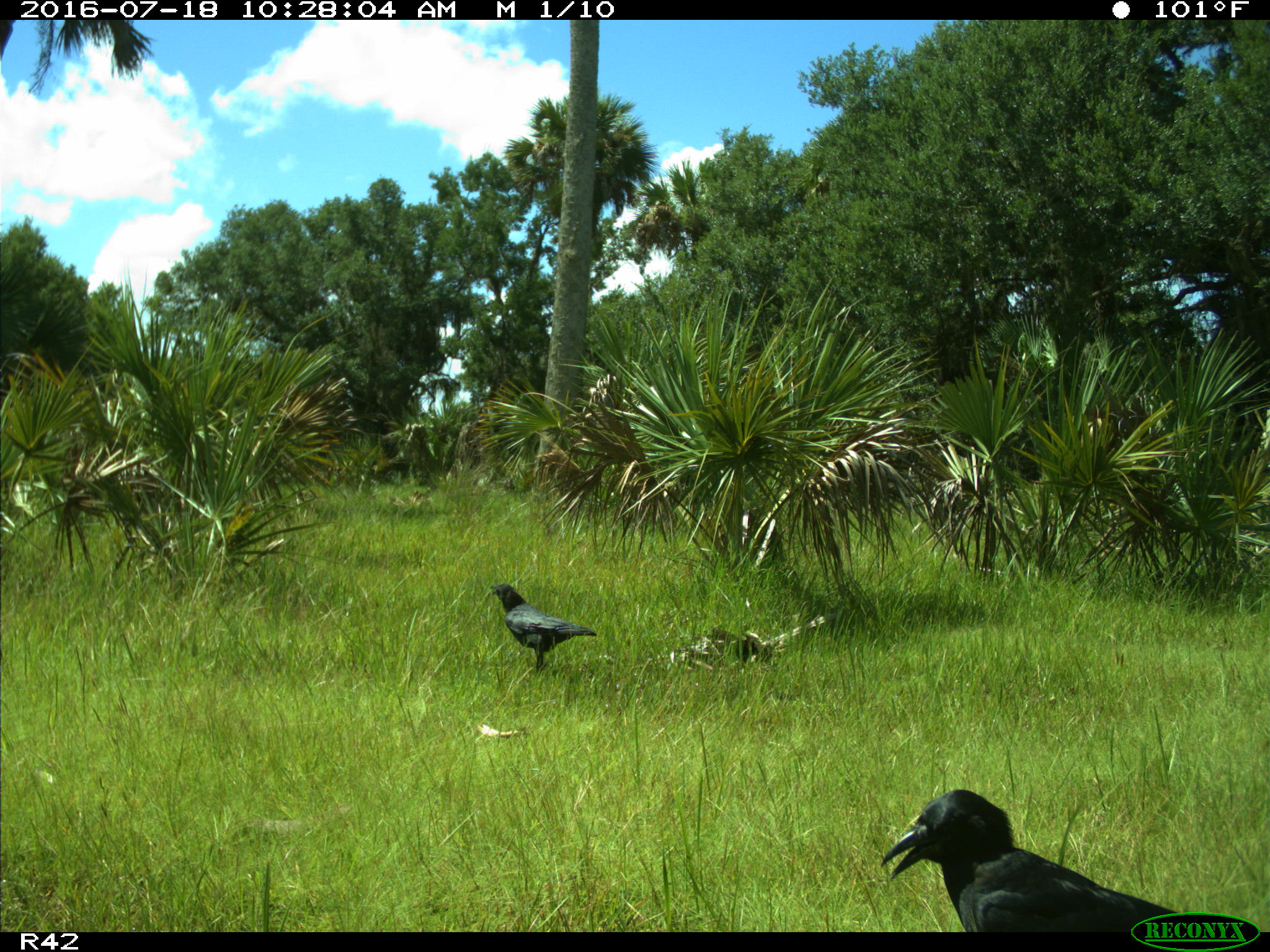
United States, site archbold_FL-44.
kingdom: Animalia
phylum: Chordata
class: Aves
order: Passeriformes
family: Corvidae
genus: Corvus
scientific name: Corvus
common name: crows and ravens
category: unidentified corvus